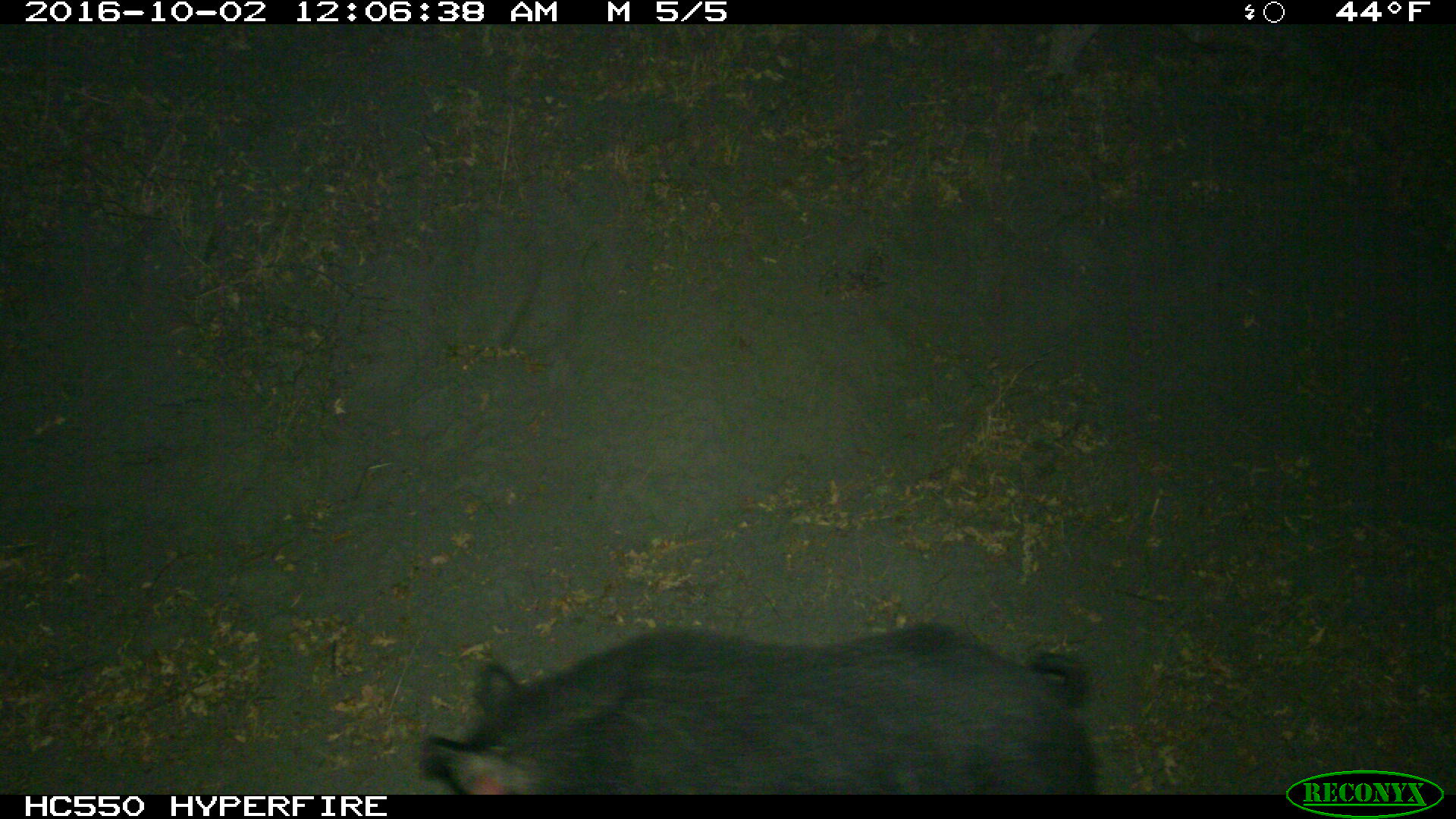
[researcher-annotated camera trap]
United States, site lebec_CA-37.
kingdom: Animalia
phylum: Chordata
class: Mammalia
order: Artiodactyla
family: Suidae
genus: Sus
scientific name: Sus scrofa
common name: wild boar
Sus scrofa (wild boar).